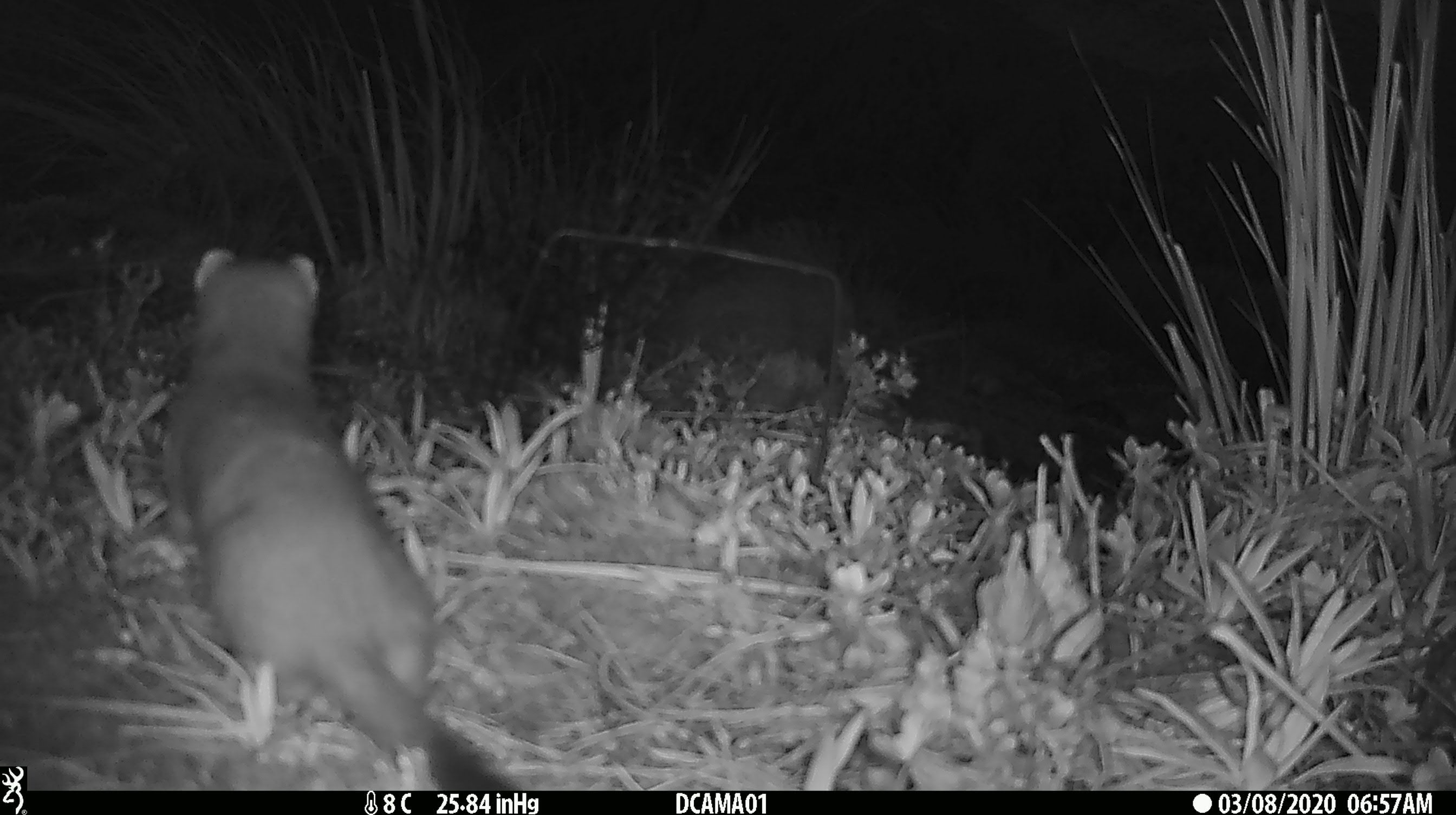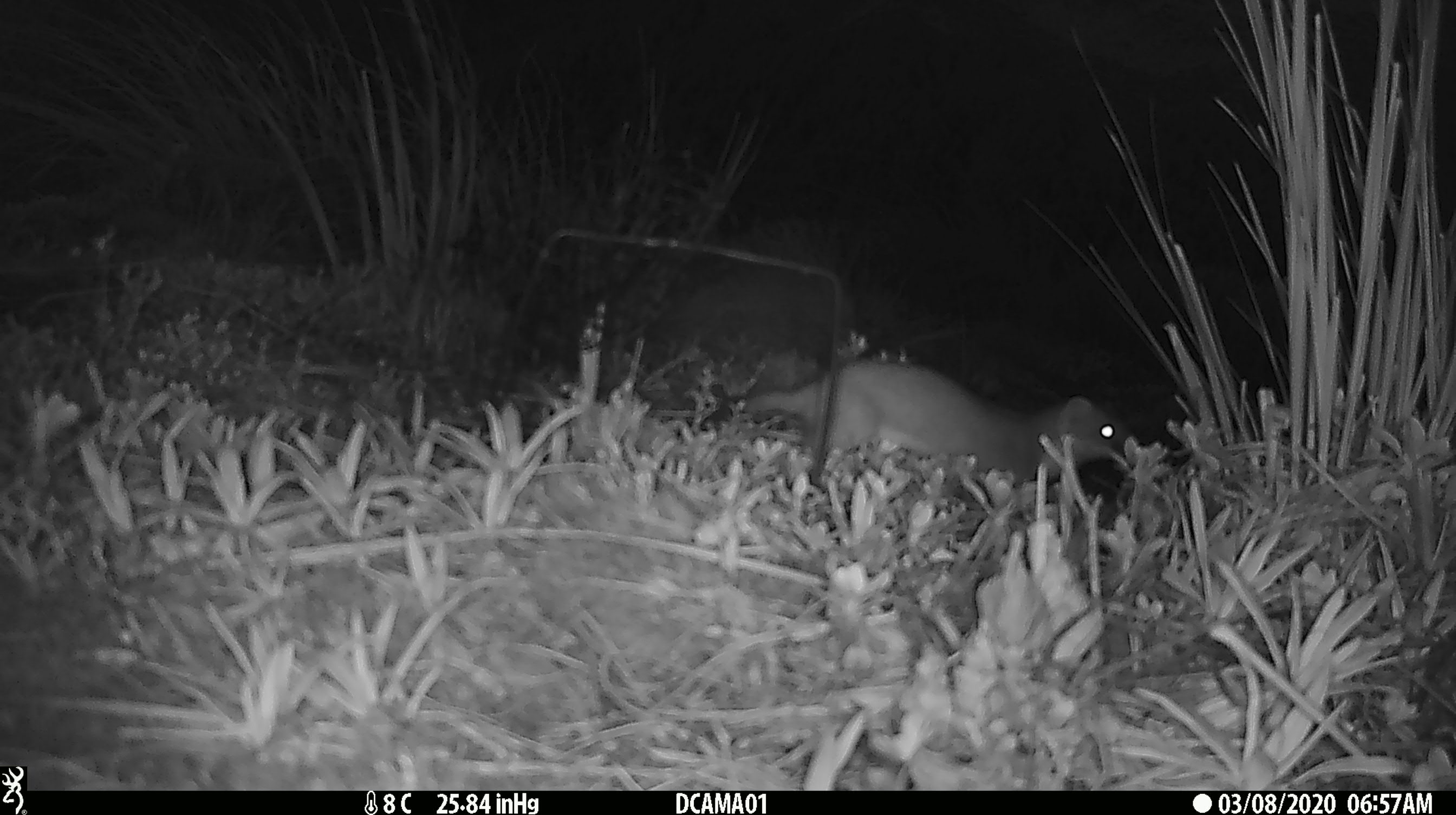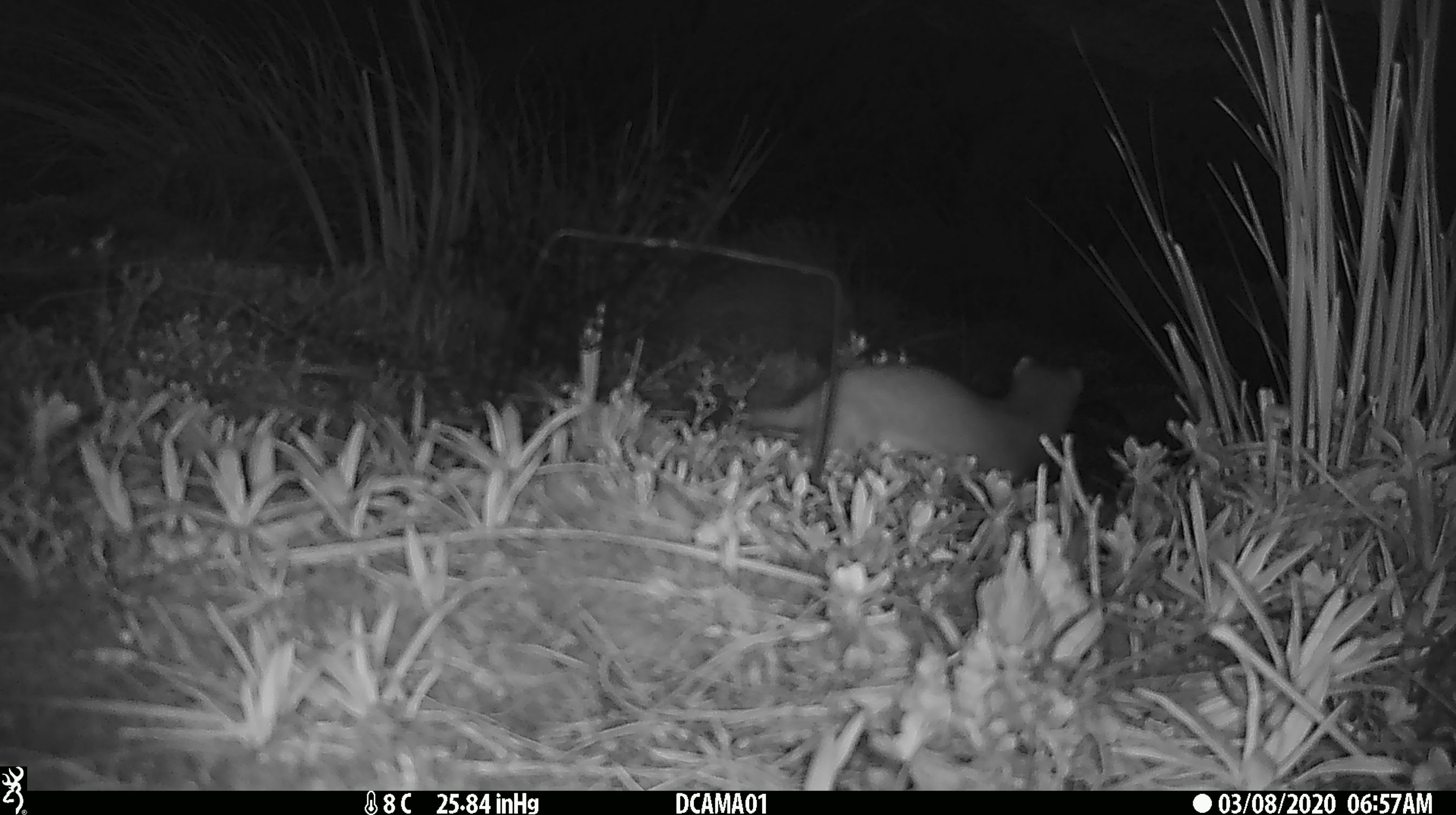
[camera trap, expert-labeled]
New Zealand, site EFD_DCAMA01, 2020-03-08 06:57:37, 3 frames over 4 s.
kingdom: Animalia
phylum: Chordata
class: Mammalia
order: Carnivora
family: Mustelidae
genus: Mustela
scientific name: Mustela erminea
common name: stoat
Stoat (Mustela erminea).